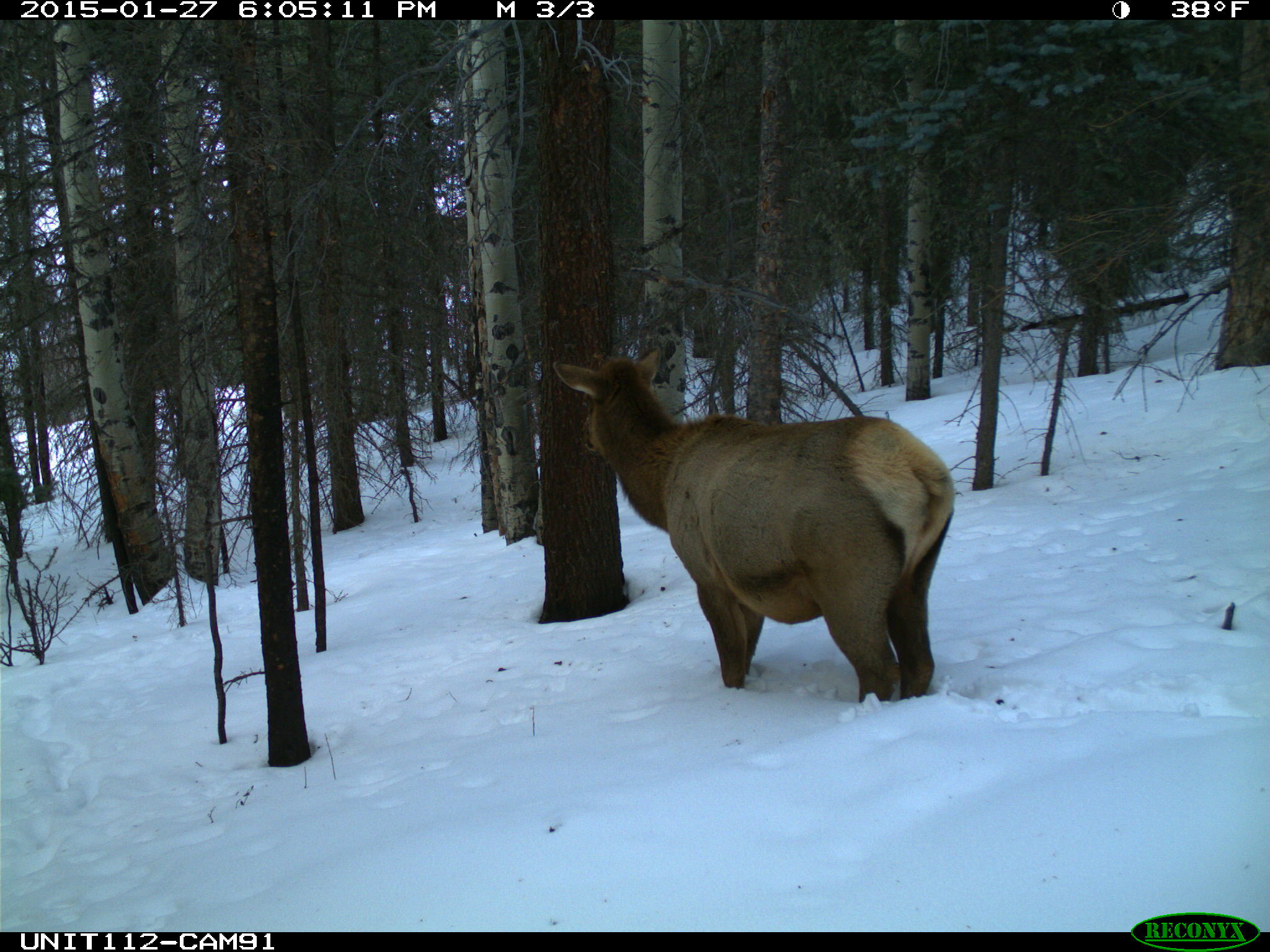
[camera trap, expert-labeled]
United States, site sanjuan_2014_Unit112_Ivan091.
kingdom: Animalia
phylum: Chordata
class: Mammalia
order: Artiodactyla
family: Cervidae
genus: Cervus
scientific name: Cervus elaphus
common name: red deer